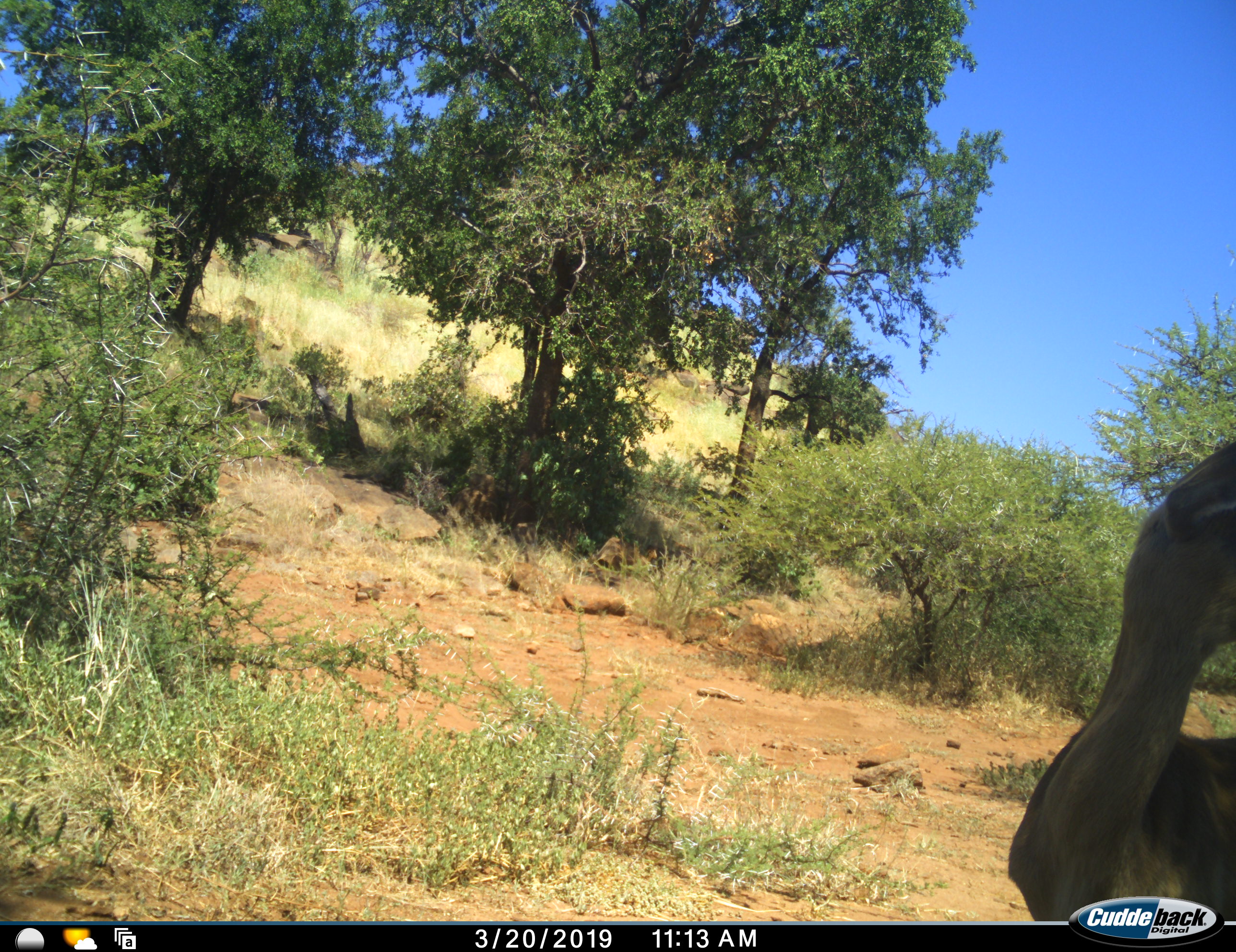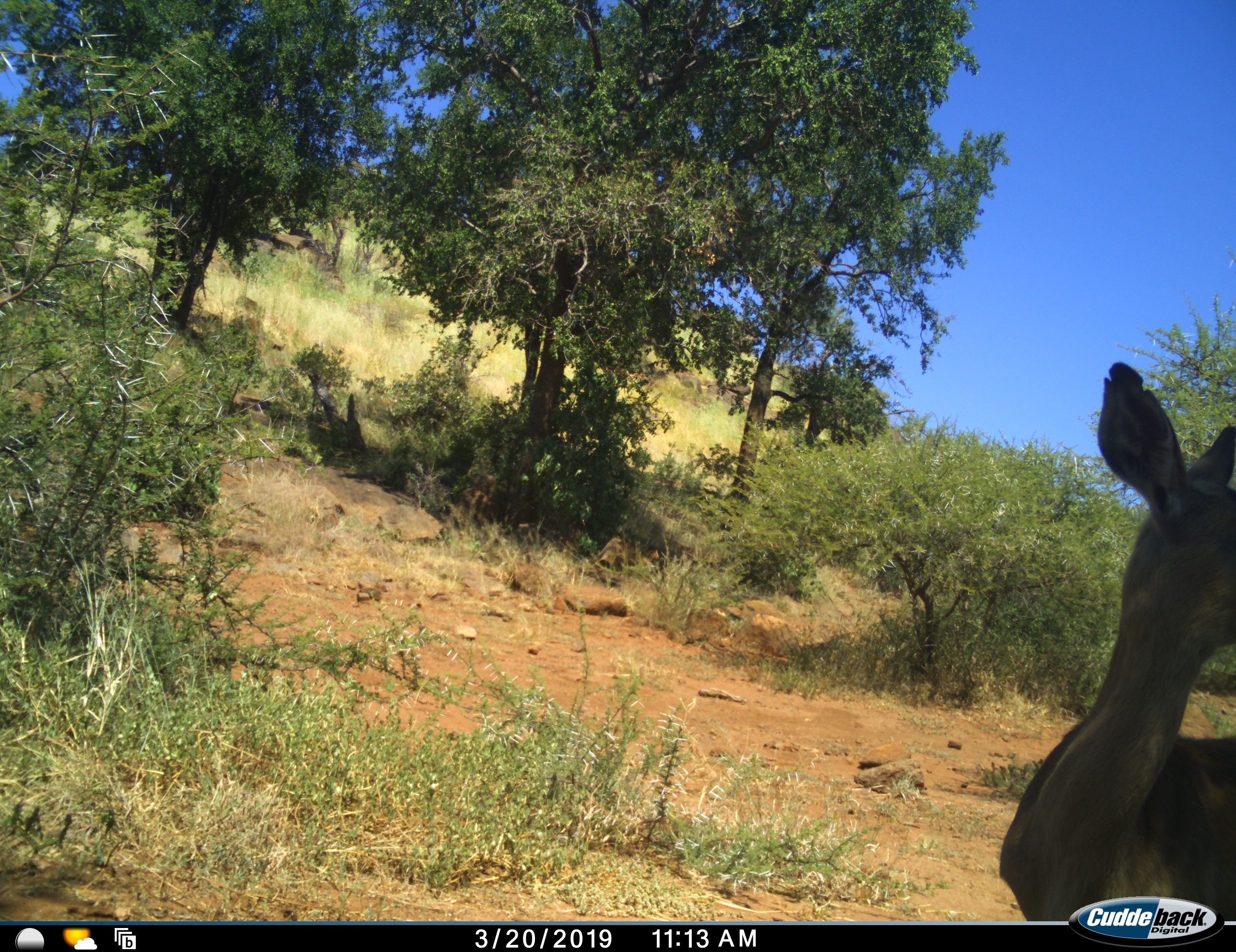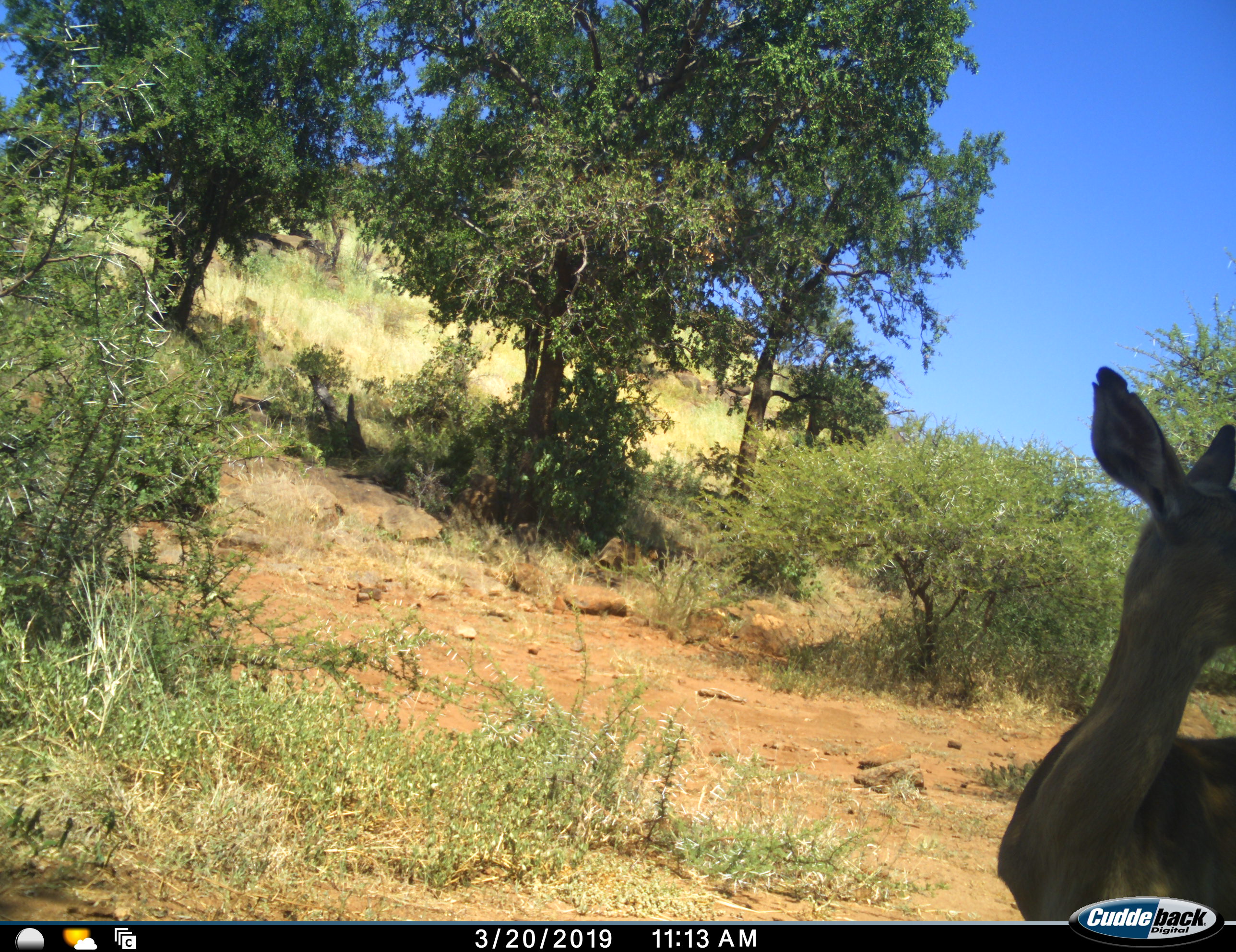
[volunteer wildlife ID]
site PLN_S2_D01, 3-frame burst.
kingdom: Animalia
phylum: Chordata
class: Mammalia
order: Artiodactyla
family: Bovidae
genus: Aepyceros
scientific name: Aepyceros melampus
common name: impala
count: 1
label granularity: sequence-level